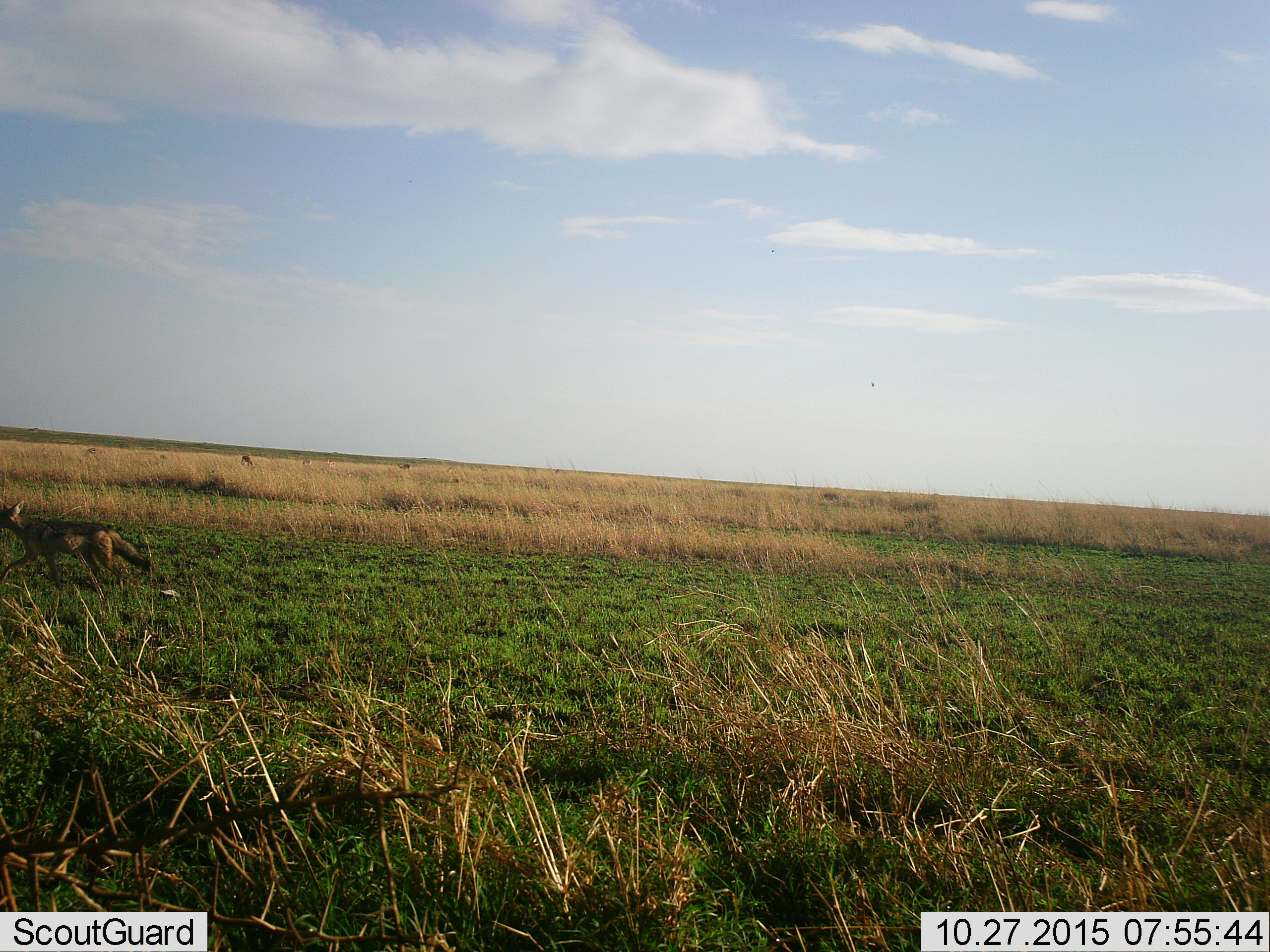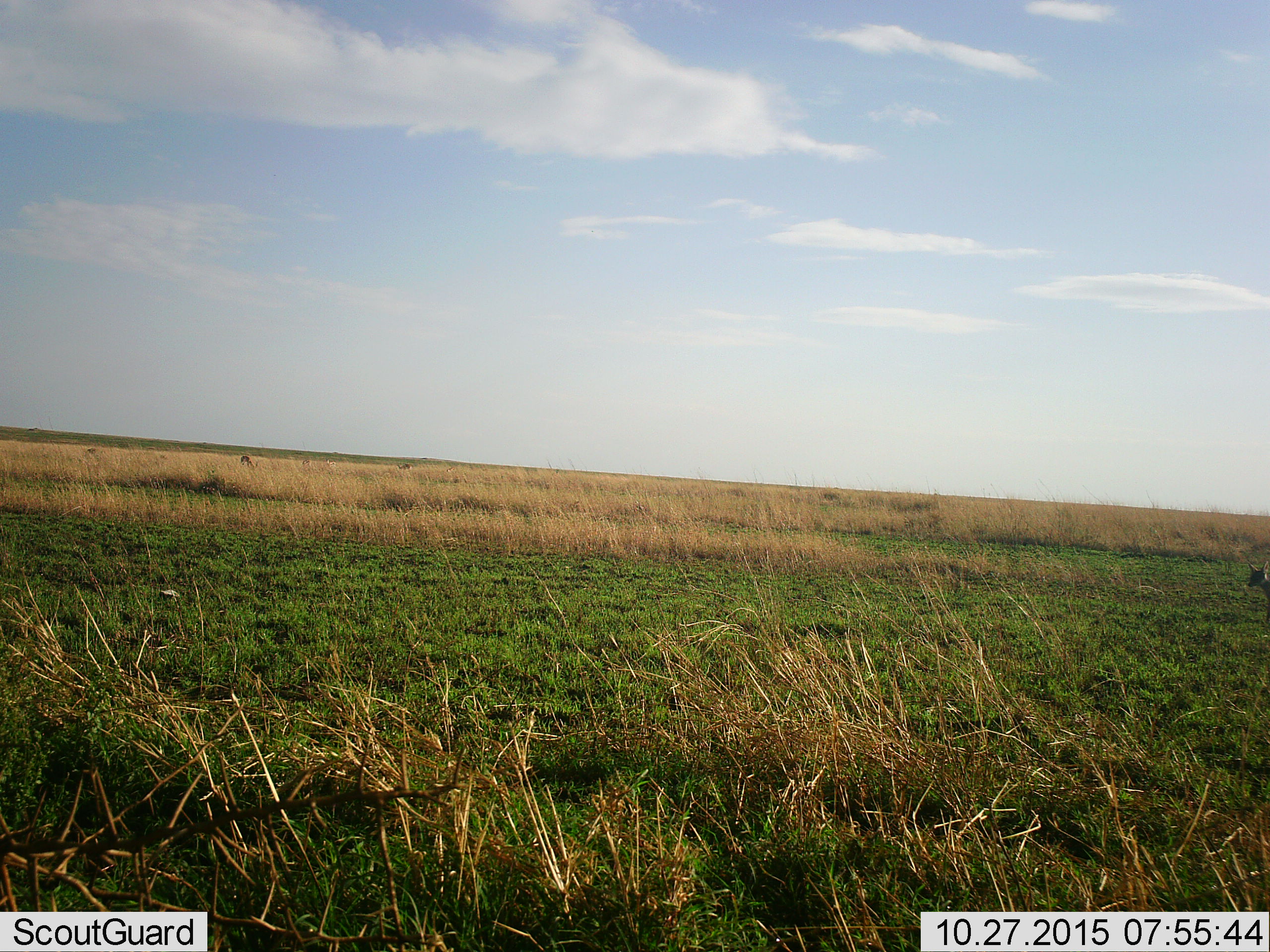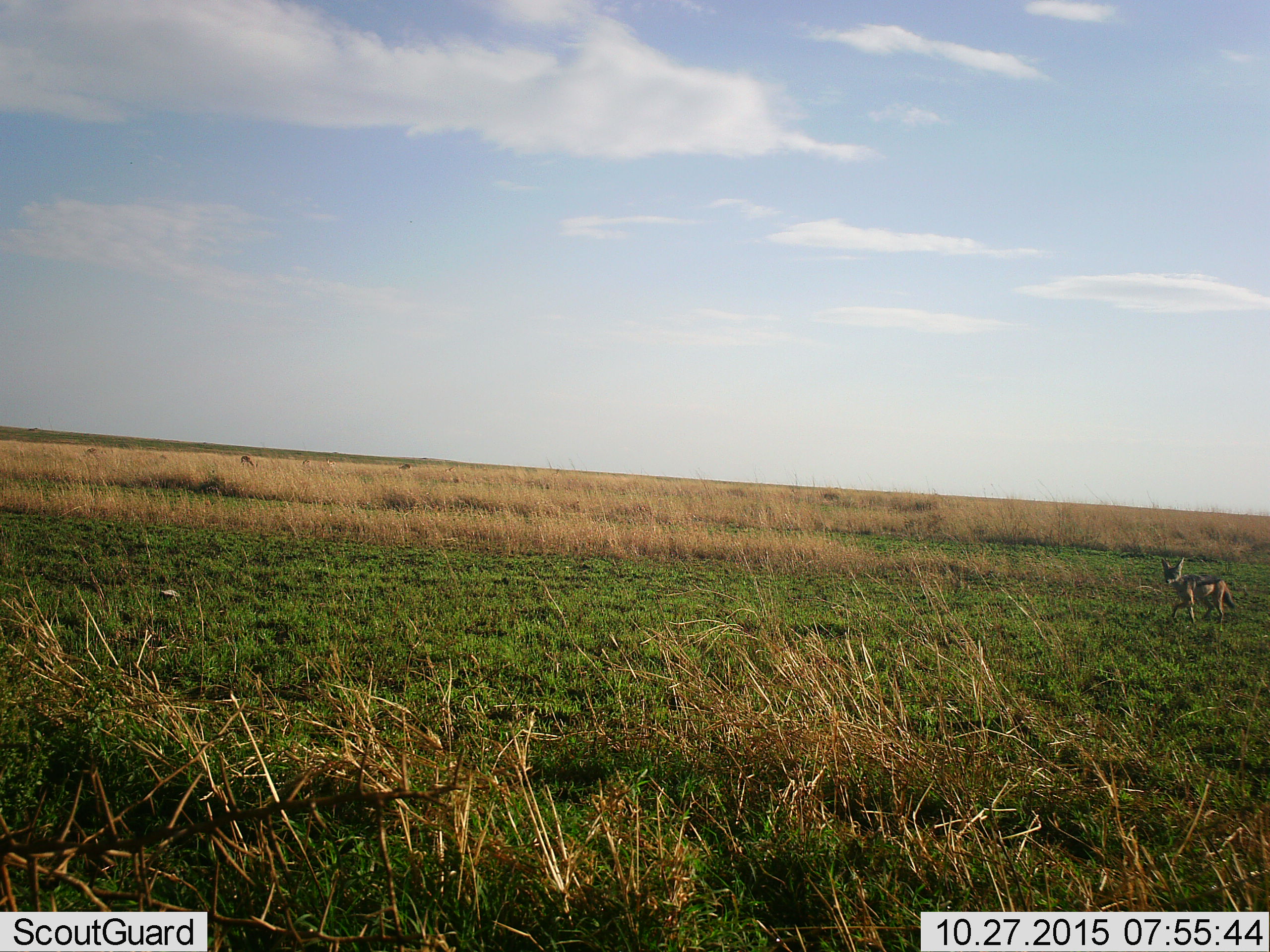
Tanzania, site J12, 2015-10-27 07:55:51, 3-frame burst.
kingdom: Animalia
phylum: Chordata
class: Mammalia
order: Carnivora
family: Canidae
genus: Lupulella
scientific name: Lupulella mesomelas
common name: black-backed jackal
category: jackal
Jackal (black-backed jackal) (Lupulella mesomelas), count 1. Behavior (volunteer vote fractions): standing 33%, resting 0%, moving 100%, interacting 0%. Young present (vote fraction): 0%. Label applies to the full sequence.